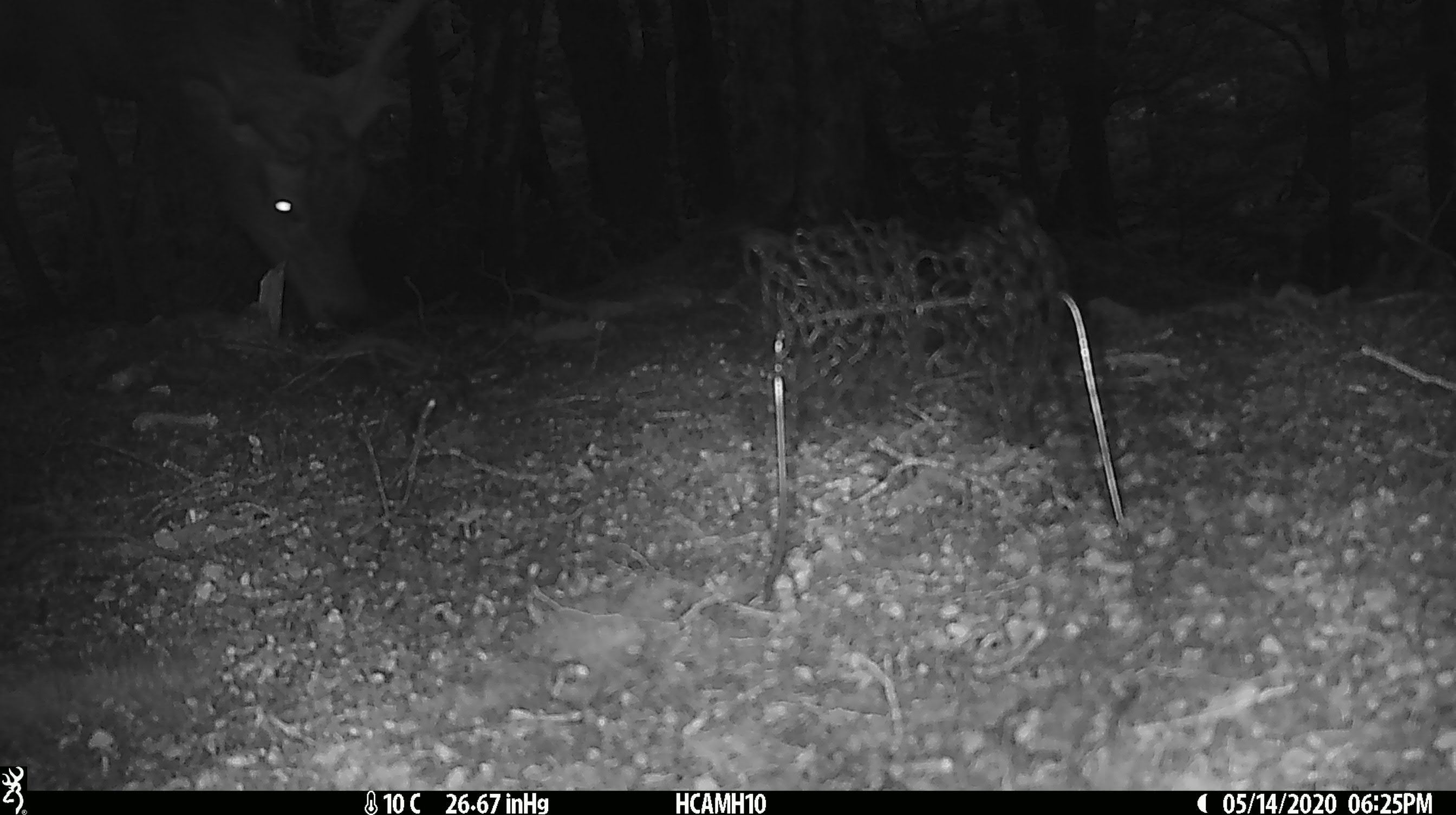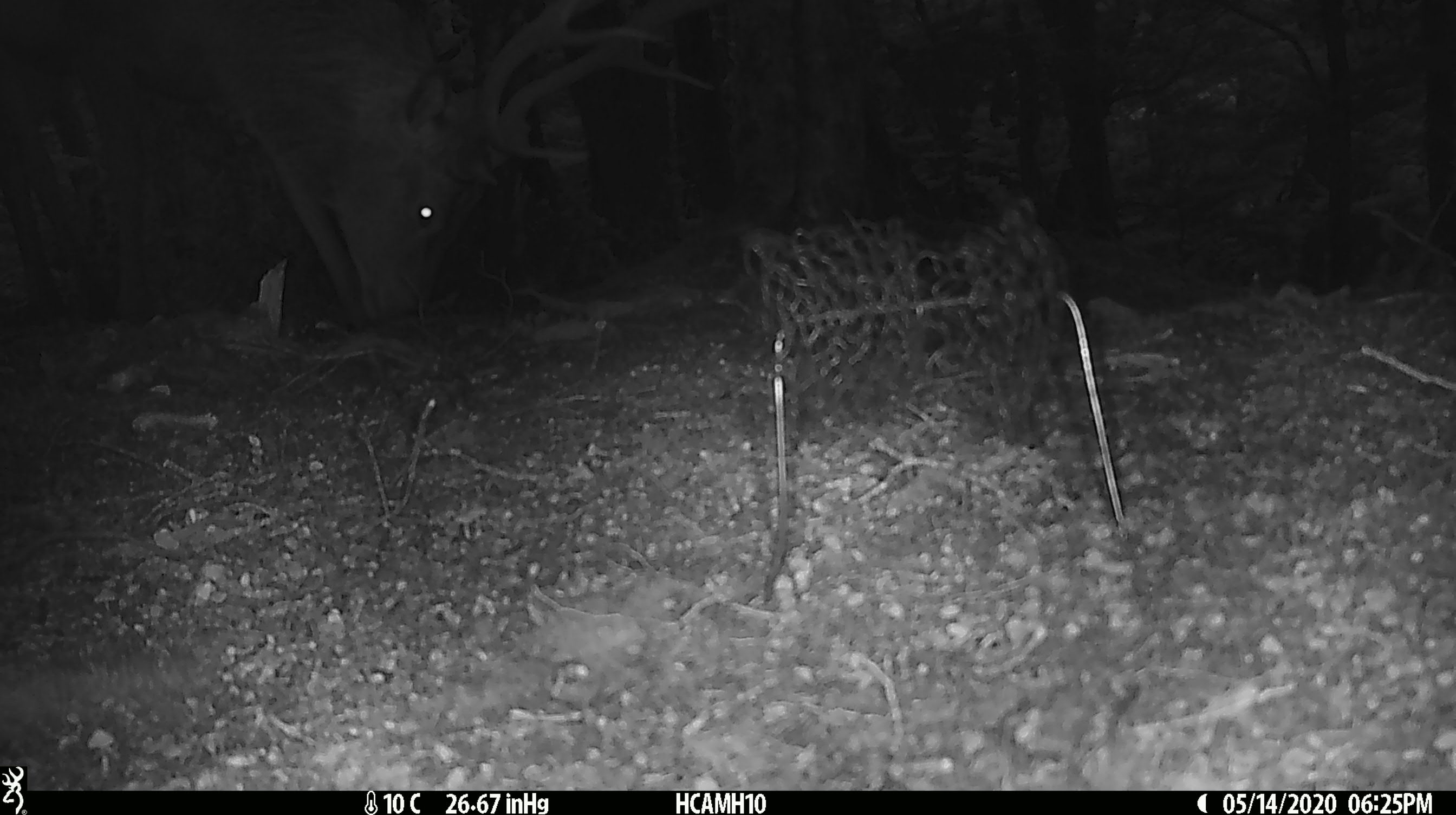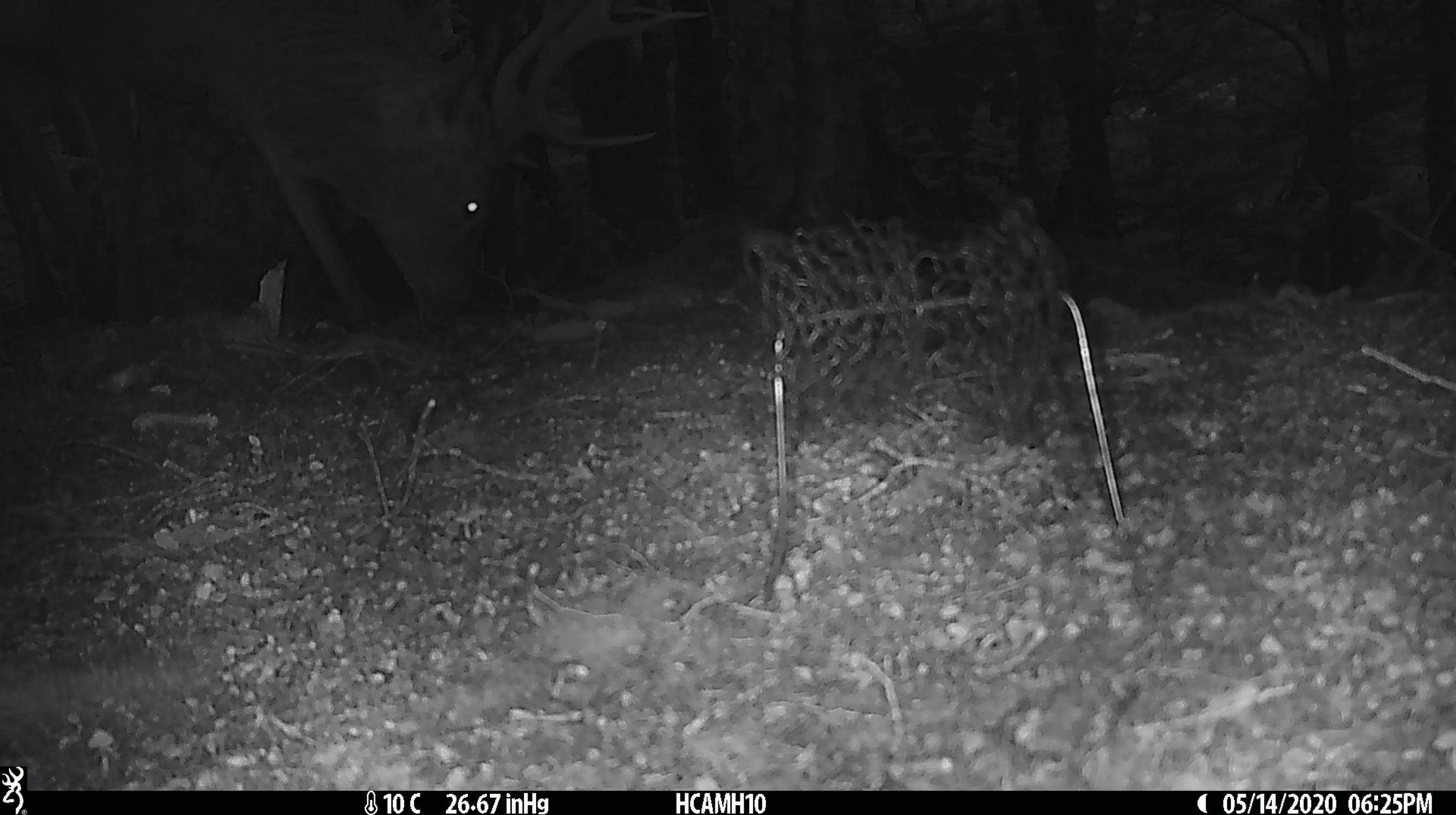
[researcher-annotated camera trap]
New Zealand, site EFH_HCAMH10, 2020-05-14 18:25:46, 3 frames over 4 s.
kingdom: Animalia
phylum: Chordata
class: Mammalia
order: Artiodactyla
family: Cervidae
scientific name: Cervidae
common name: deer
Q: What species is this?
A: Deer (Cervidae).